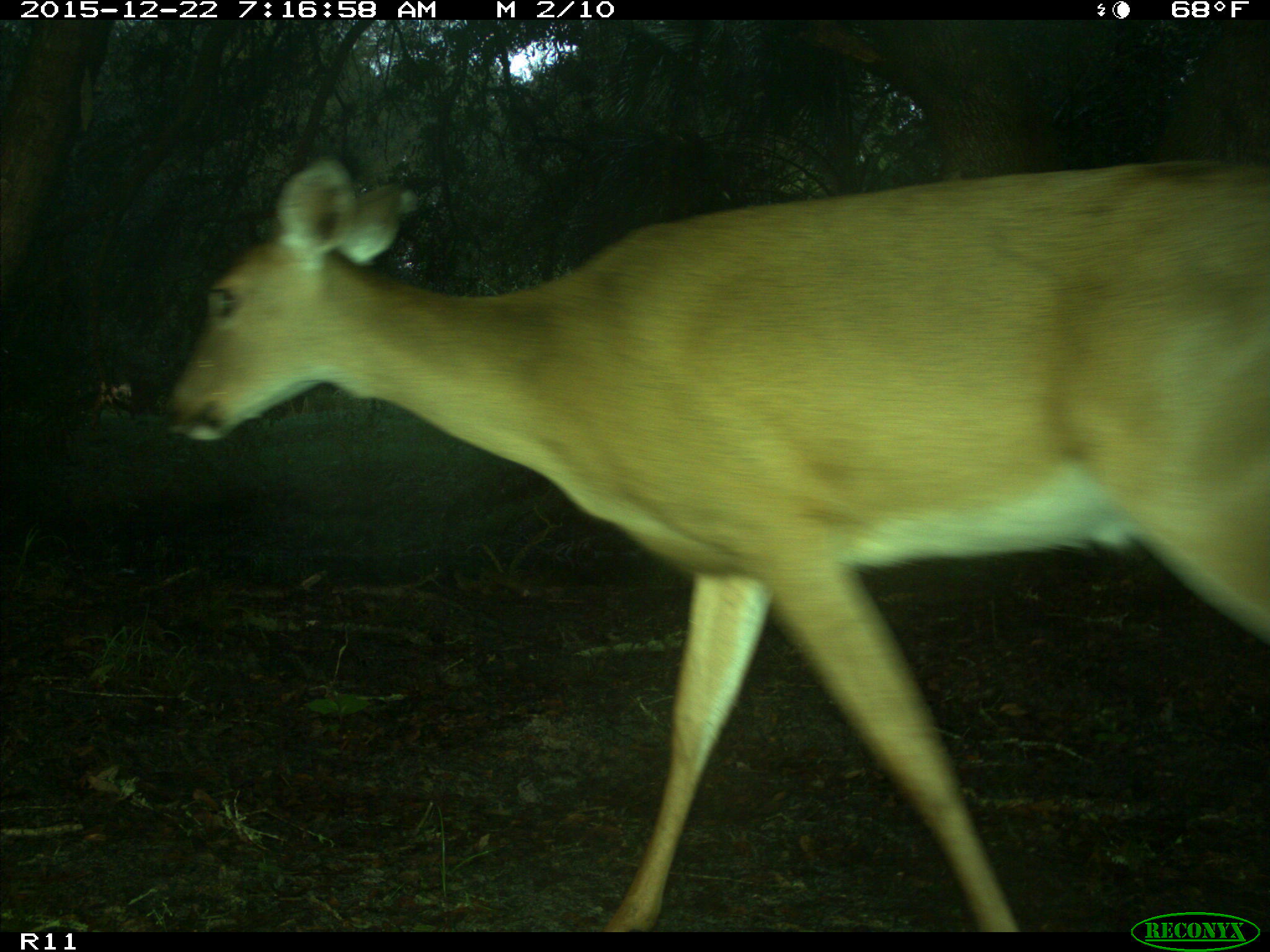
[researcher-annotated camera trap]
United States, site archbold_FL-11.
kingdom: Animalia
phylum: Chordata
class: Mammalia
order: Artiodactyla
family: Cervidae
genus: Odocoileus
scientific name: Odocoileus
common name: deer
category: unidentified deer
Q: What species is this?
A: Unidentified deer (deer) (Odocoileus).